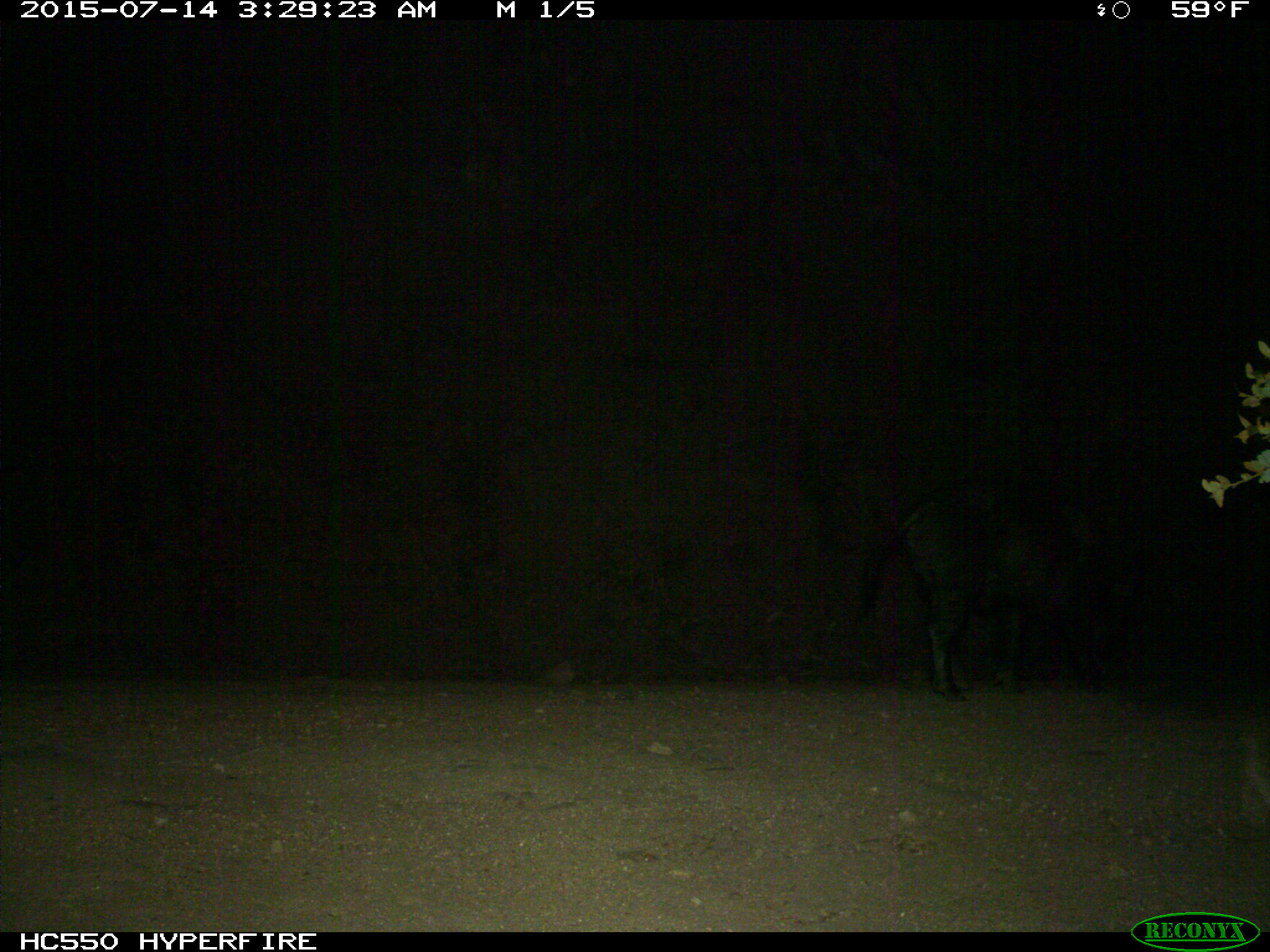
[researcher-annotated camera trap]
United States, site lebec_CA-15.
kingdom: Animalia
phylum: Chordata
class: Mammalia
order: Artiodactyla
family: Suidae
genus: Sus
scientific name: Sus scrofa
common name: wild boar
Sus scrofa (wild boar).